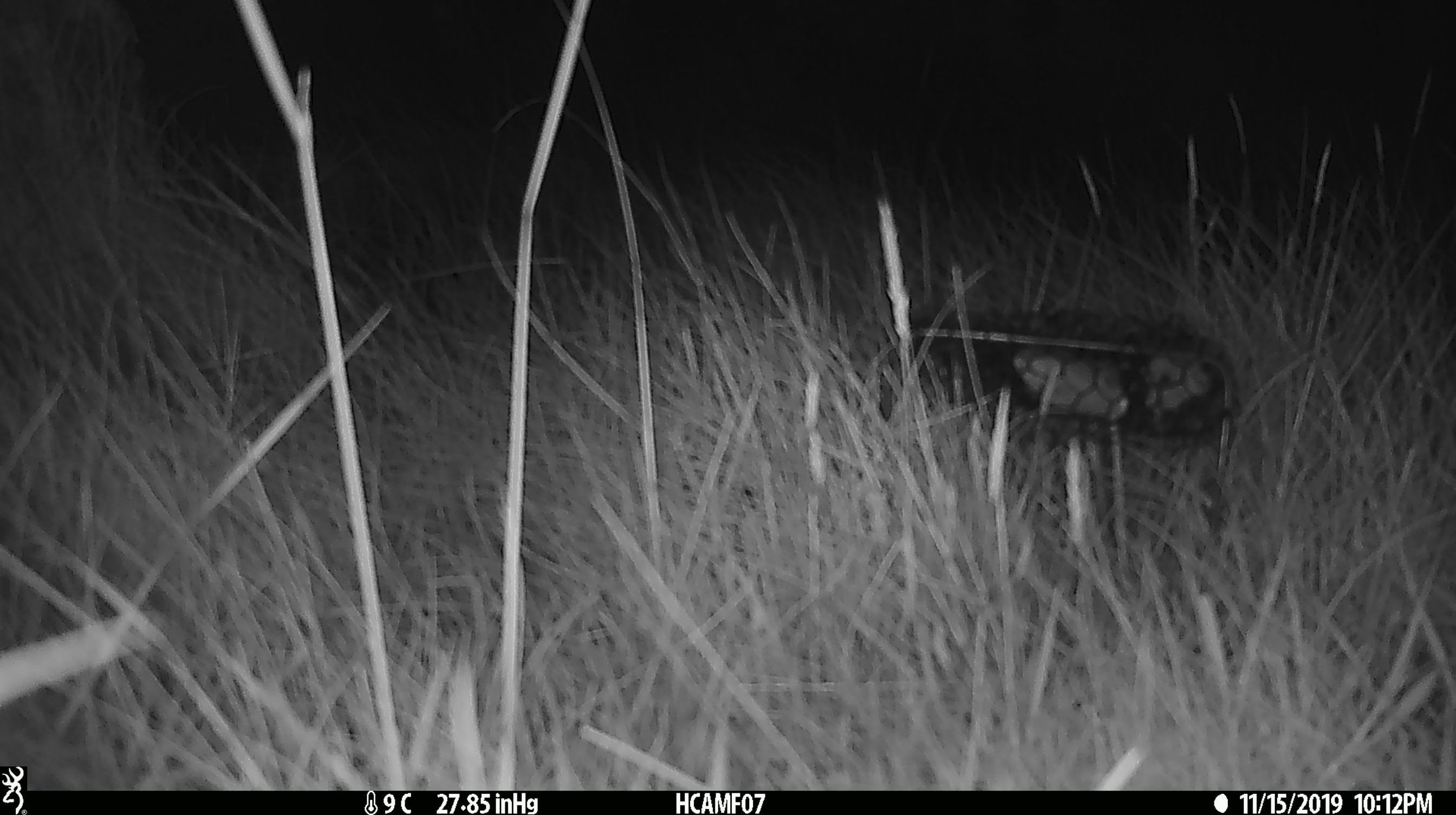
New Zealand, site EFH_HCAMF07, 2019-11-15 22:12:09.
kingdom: Animalia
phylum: Chordata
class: Mammalia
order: Rodentia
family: Muridae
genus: Mus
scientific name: Mus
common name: mouse